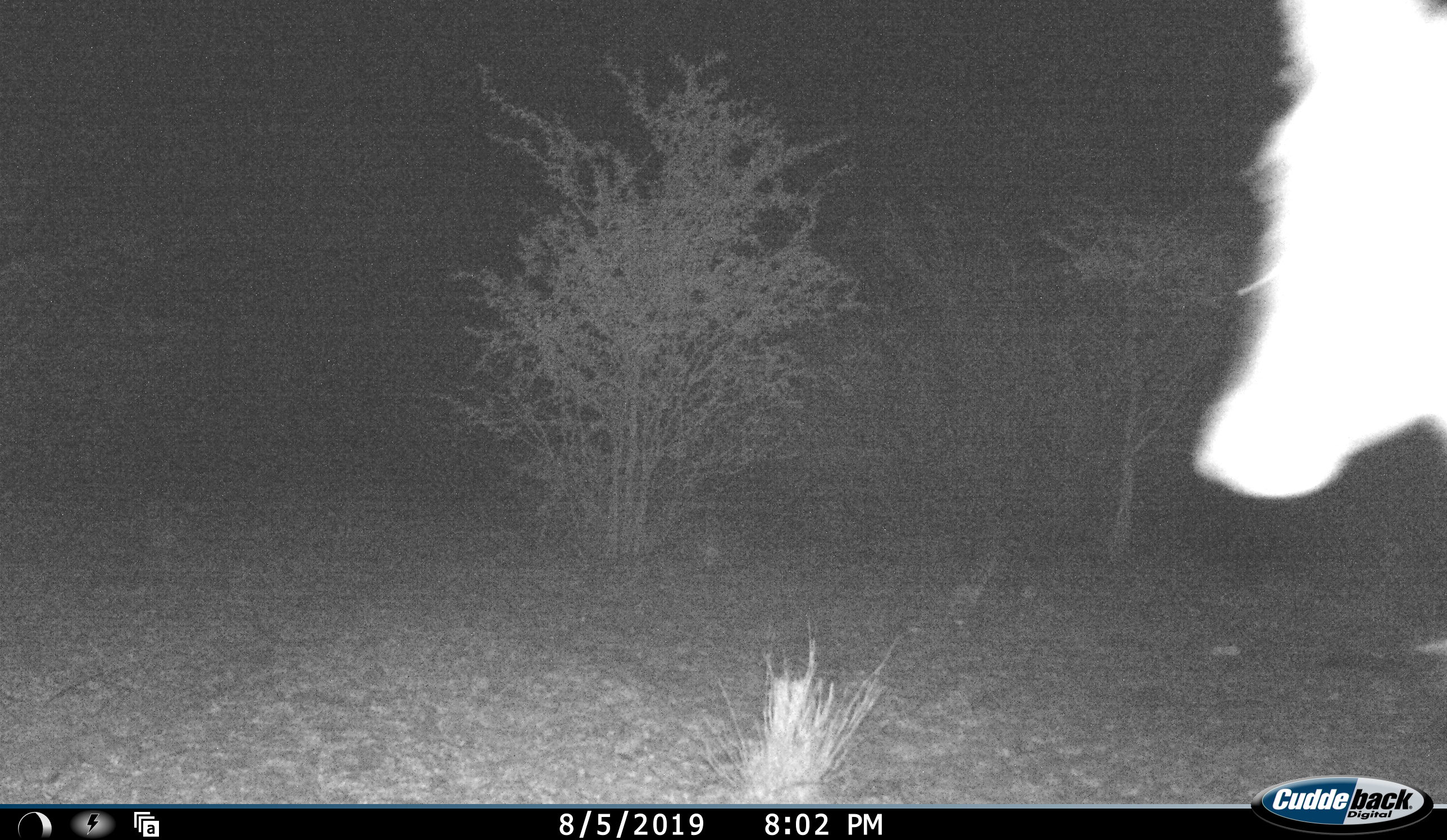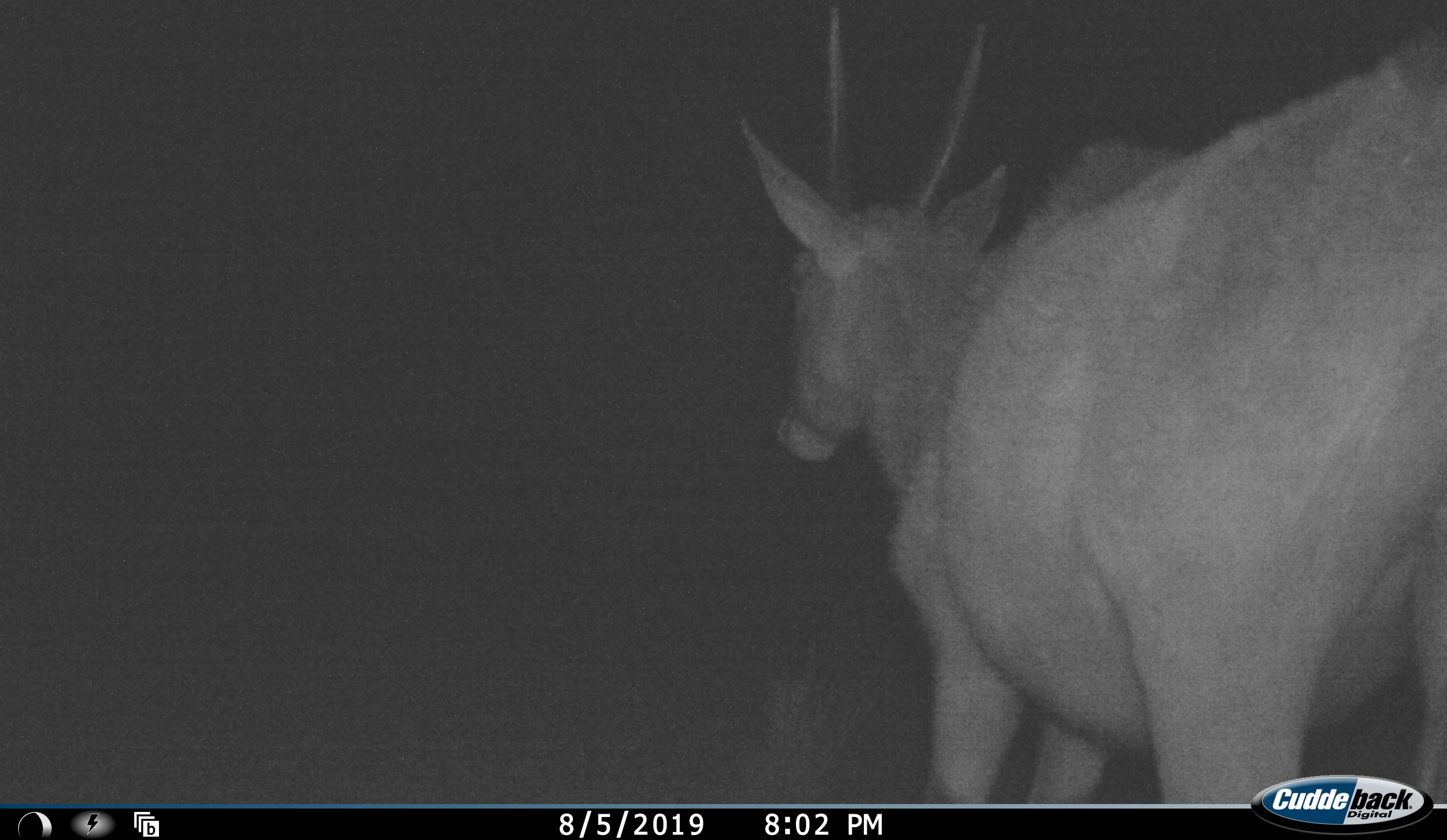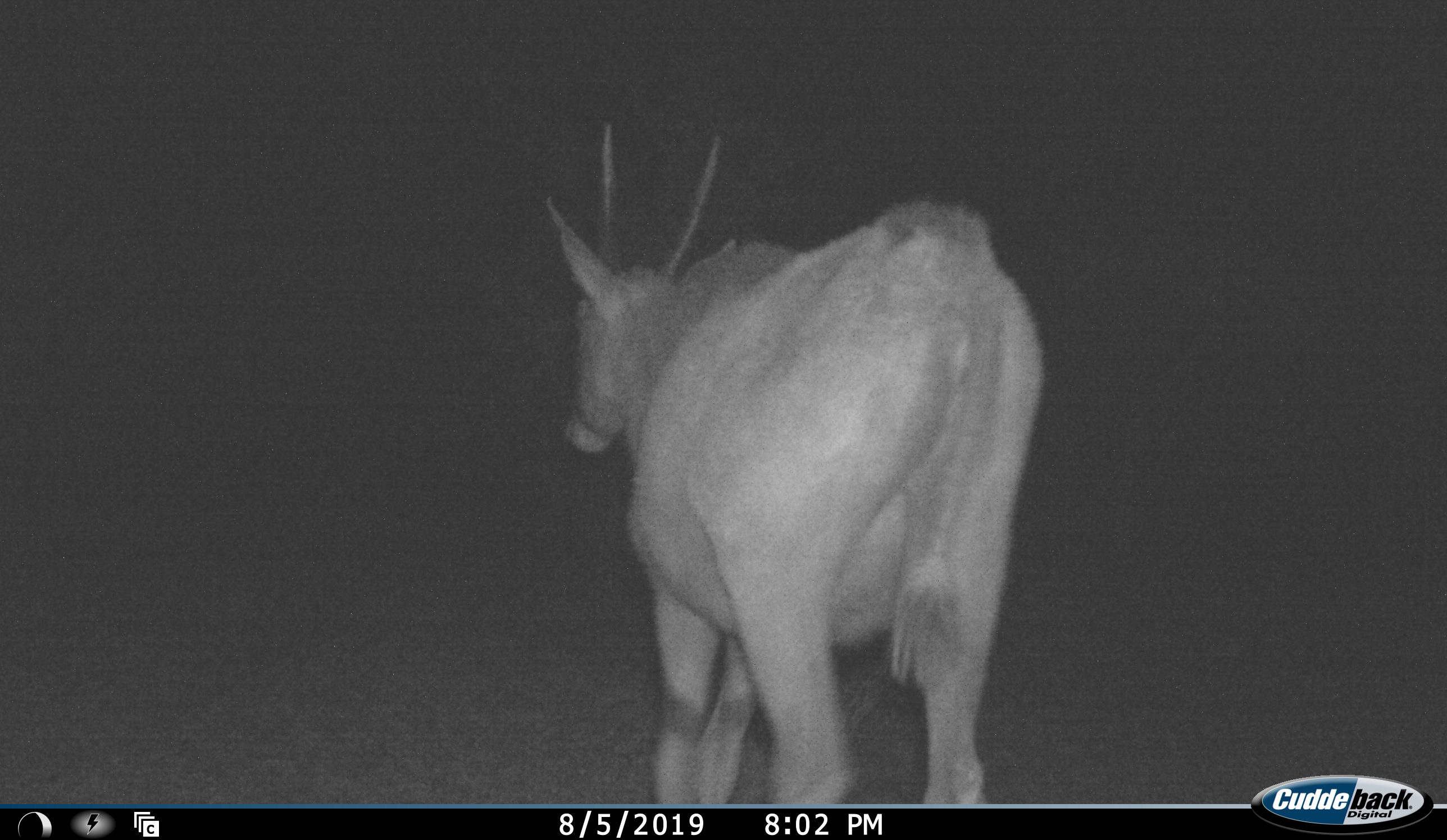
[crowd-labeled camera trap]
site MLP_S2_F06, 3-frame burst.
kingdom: Animalia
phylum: Chordata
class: Mammalia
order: Artiodactyla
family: Bovidae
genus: Tragelaphus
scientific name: Tragelaphus oryx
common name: eland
Eland (Tragelaphus oryx), count 1. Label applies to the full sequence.